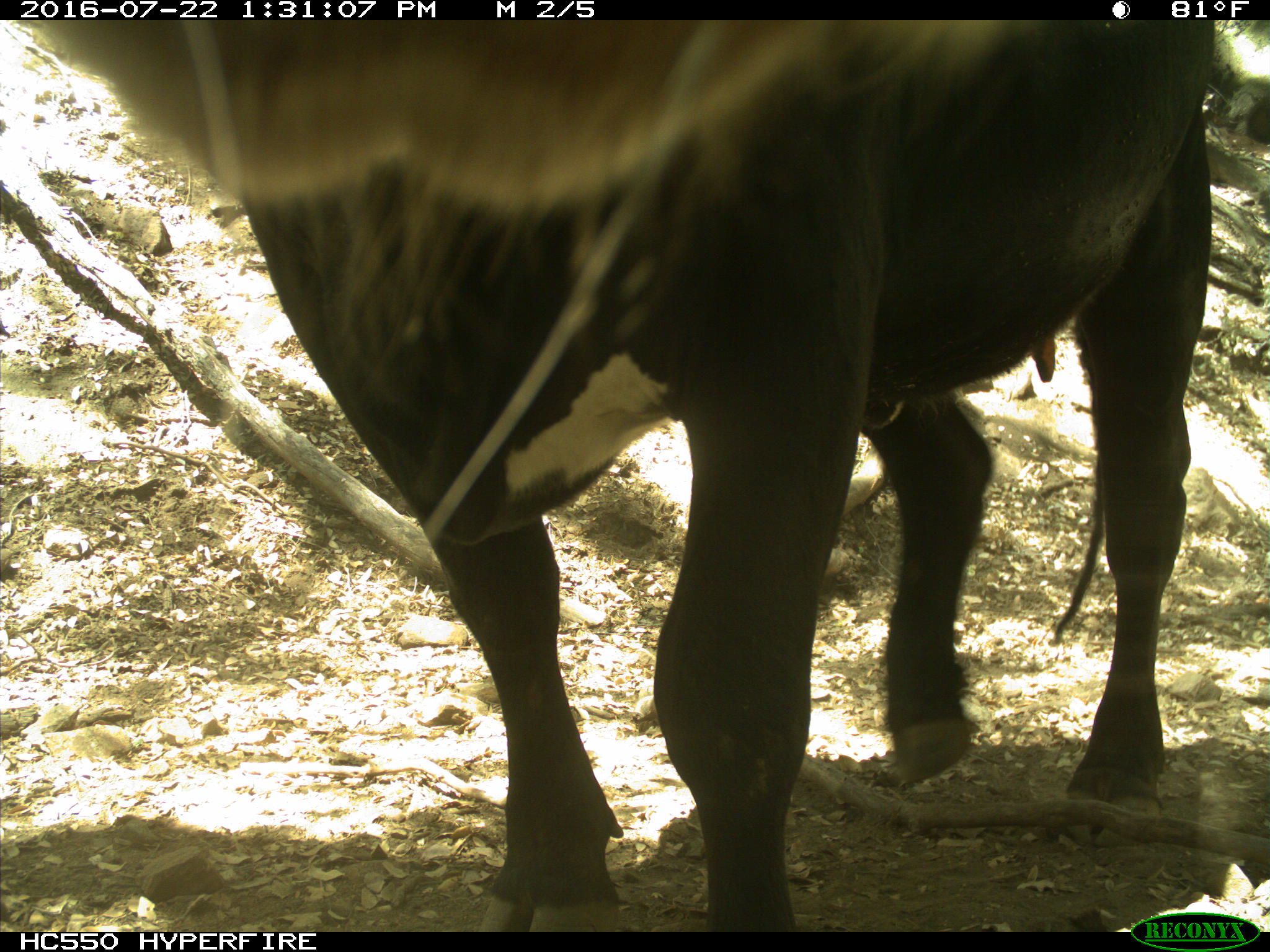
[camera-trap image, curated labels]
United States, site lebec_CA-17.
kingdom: Animalia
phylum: Chordata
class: Mammalia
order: Artiodactyla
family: Bovidae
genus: Bos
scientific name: Bos taurus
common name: domestic cow